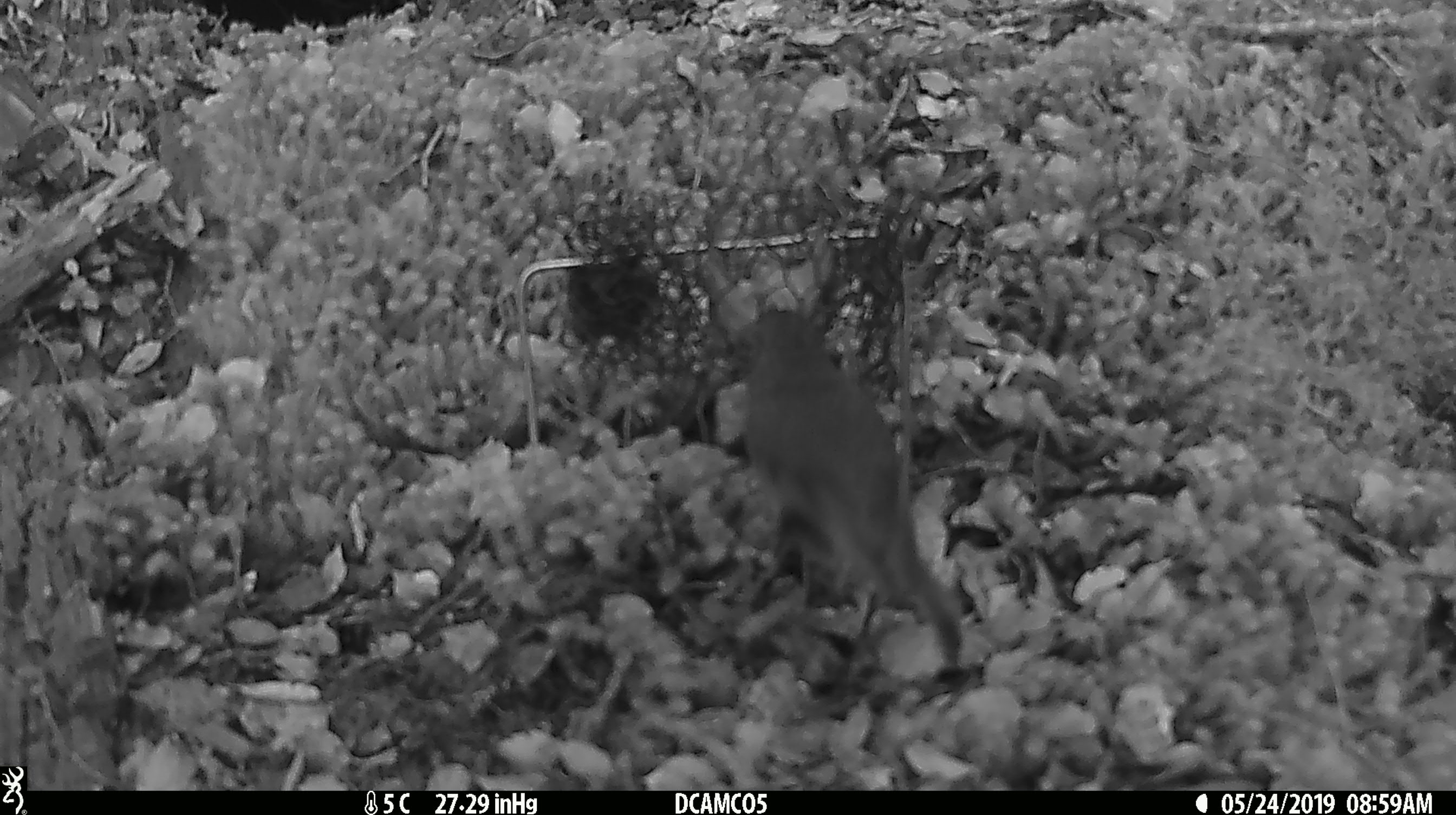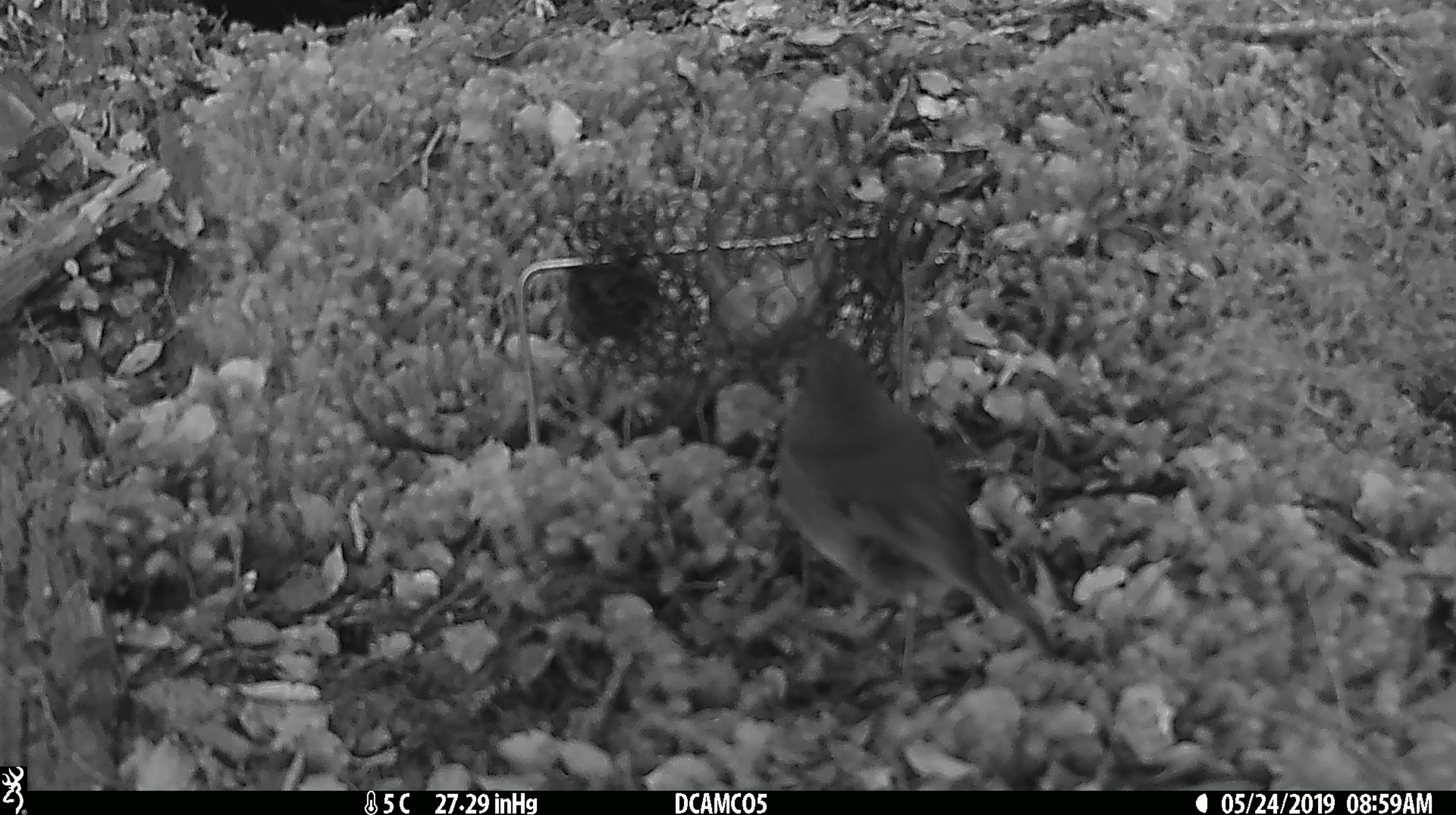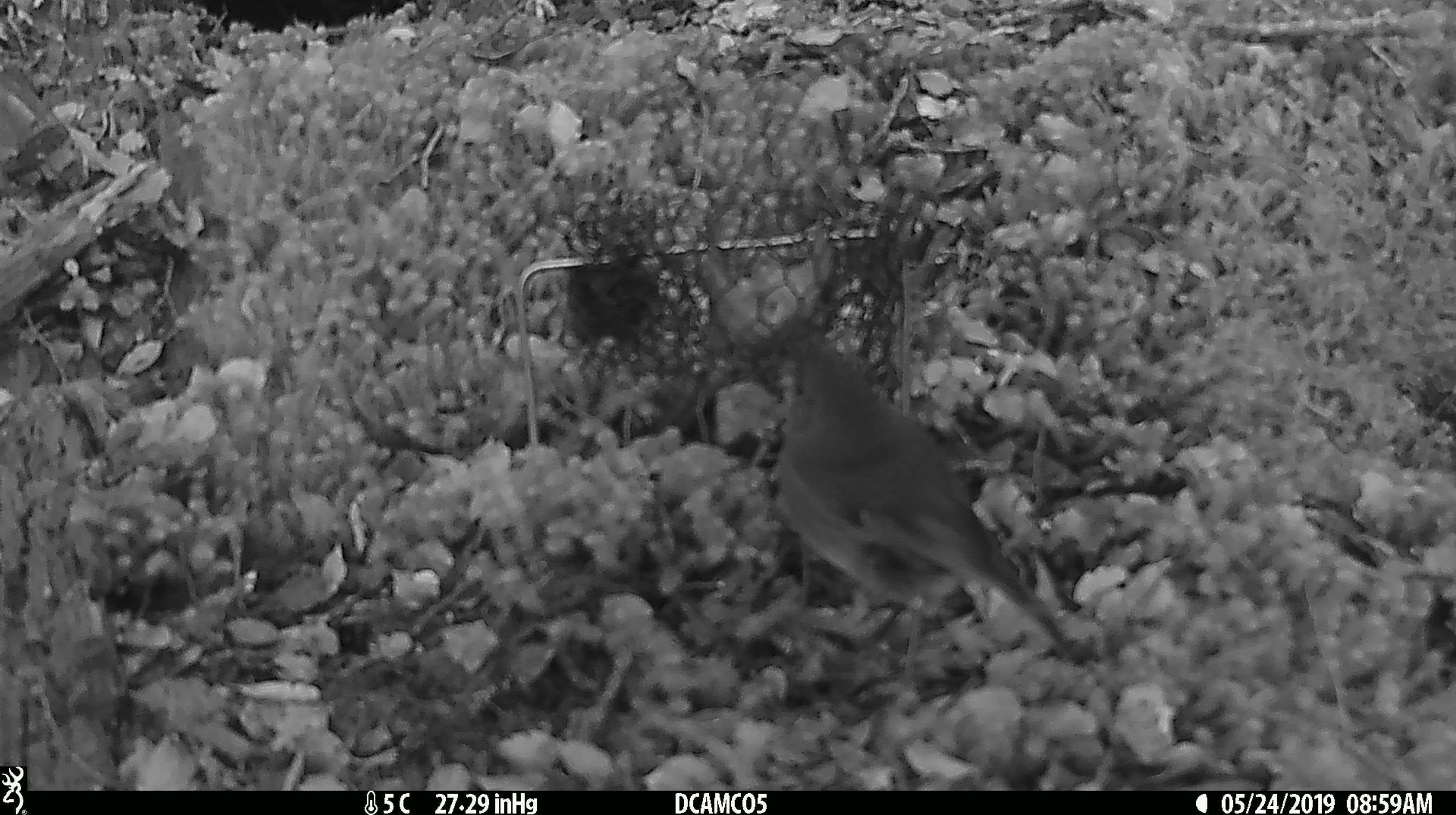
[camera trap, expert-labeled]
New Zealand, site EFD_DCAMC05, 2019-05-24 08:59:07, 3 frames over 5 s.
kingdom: Animalia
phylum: Chordata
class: Aves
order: Passeriformes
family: Petroicidae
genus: Petroica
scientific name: Petroica australis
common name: new zealand robin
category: robin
Robin (new zealand robin) (Petroica australis).